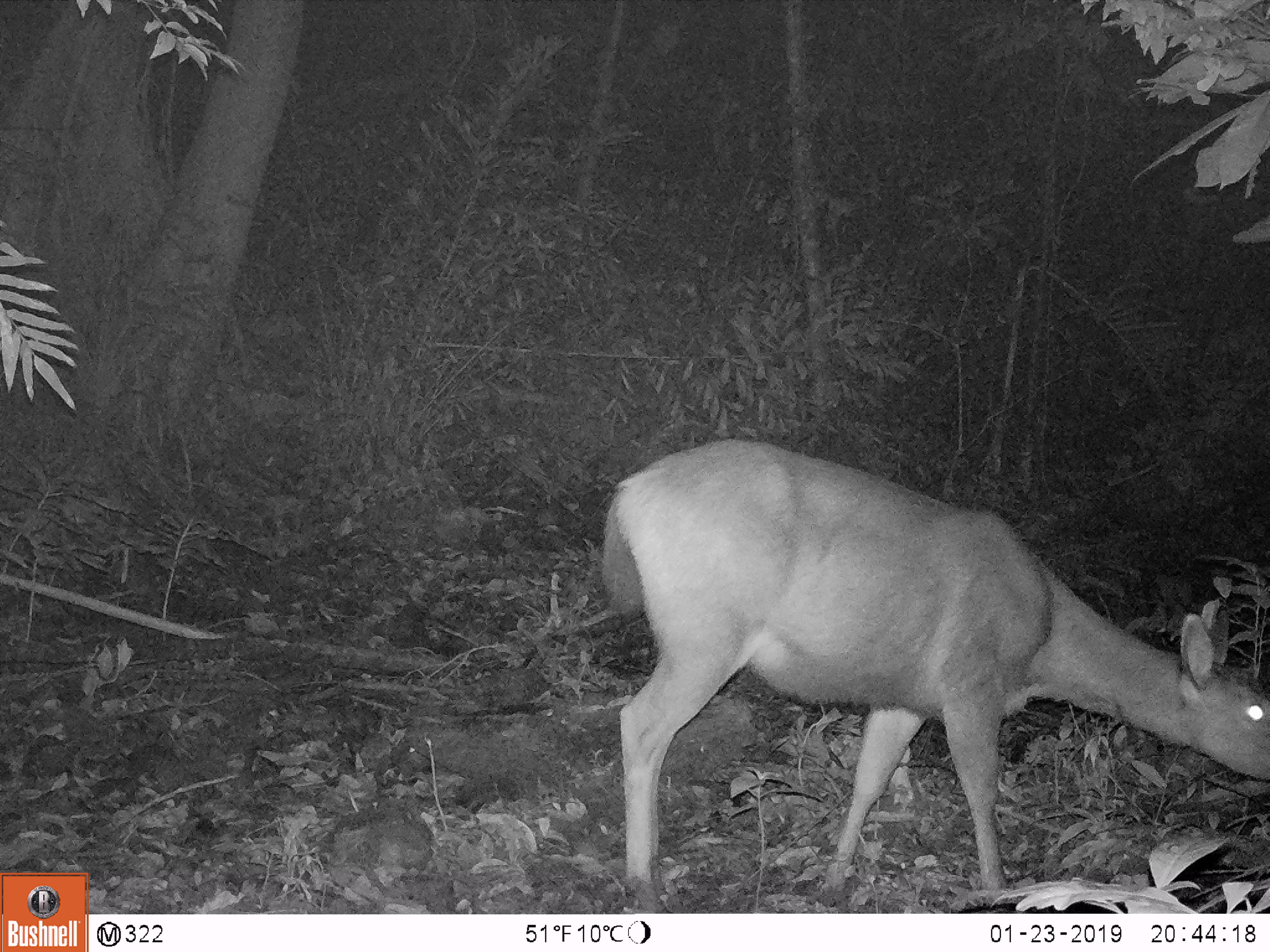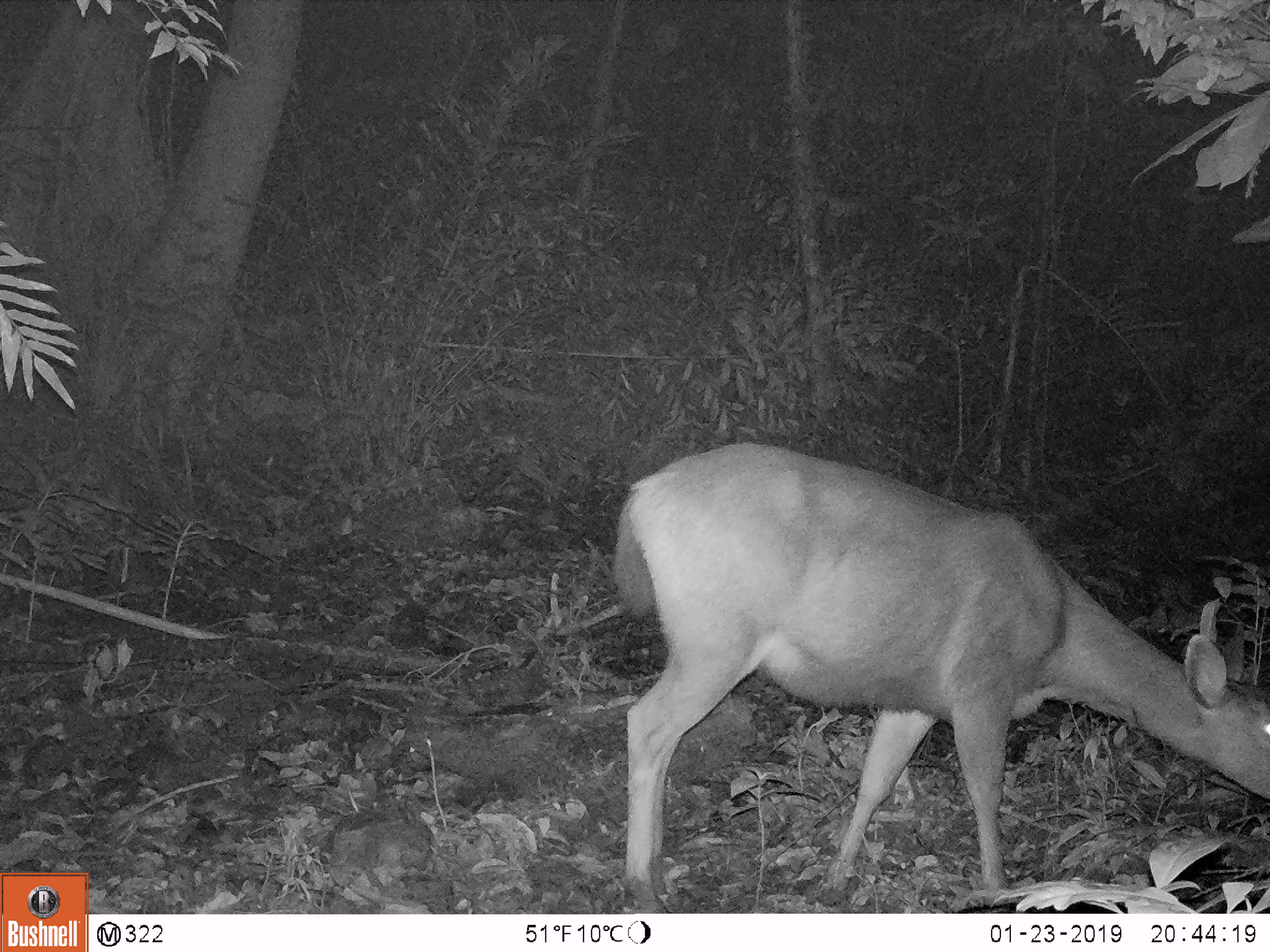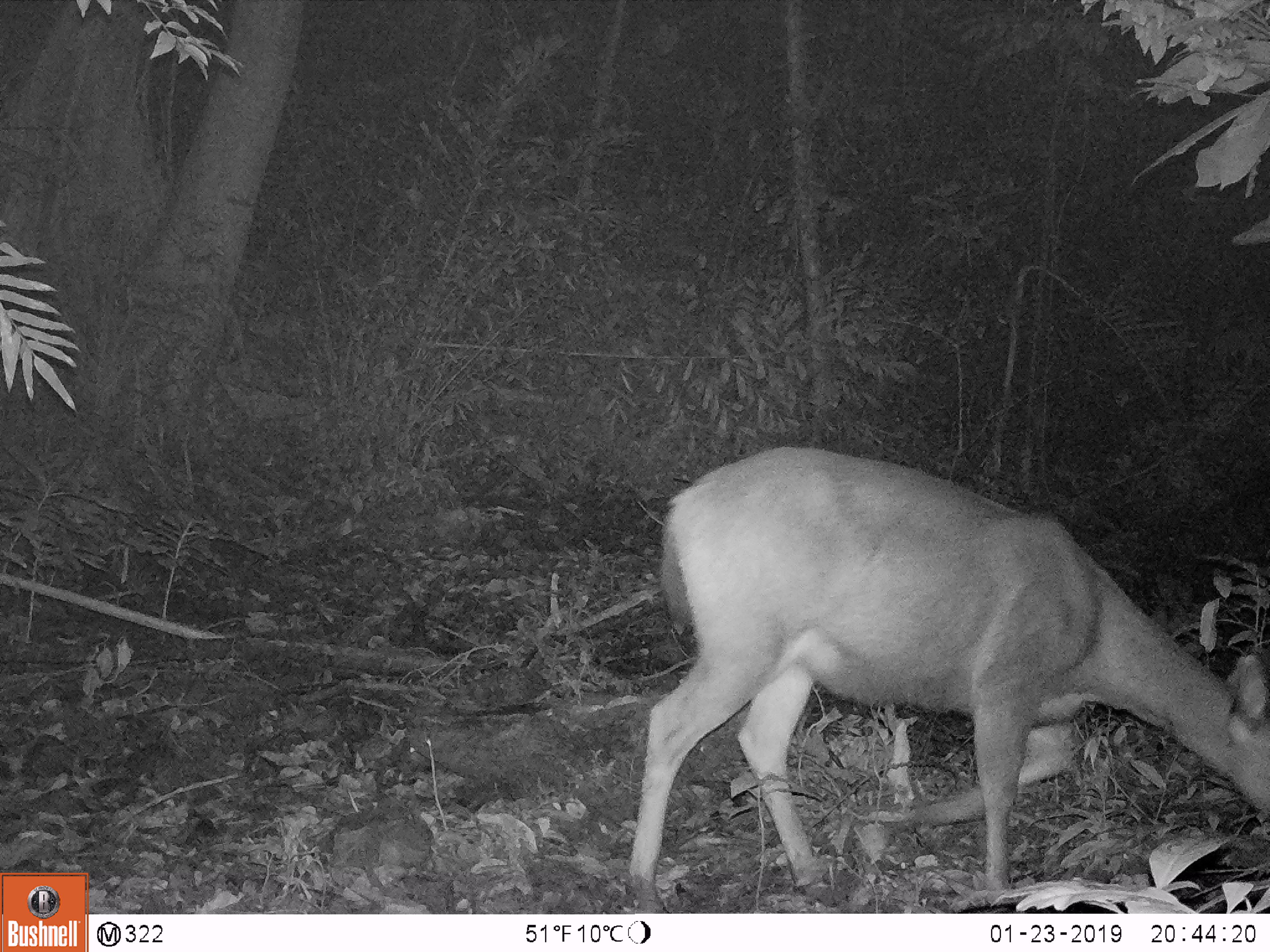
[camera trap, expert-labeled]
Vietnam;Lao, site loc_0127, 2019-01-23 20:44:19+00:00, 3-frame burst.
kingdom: Animalia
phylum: Chordata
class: Mammalia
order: Artiodactyla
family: Cervidae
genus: Rusa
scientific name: Rusa unicolor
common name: sambar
Sambar (Rusa unicolor). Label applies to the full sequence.